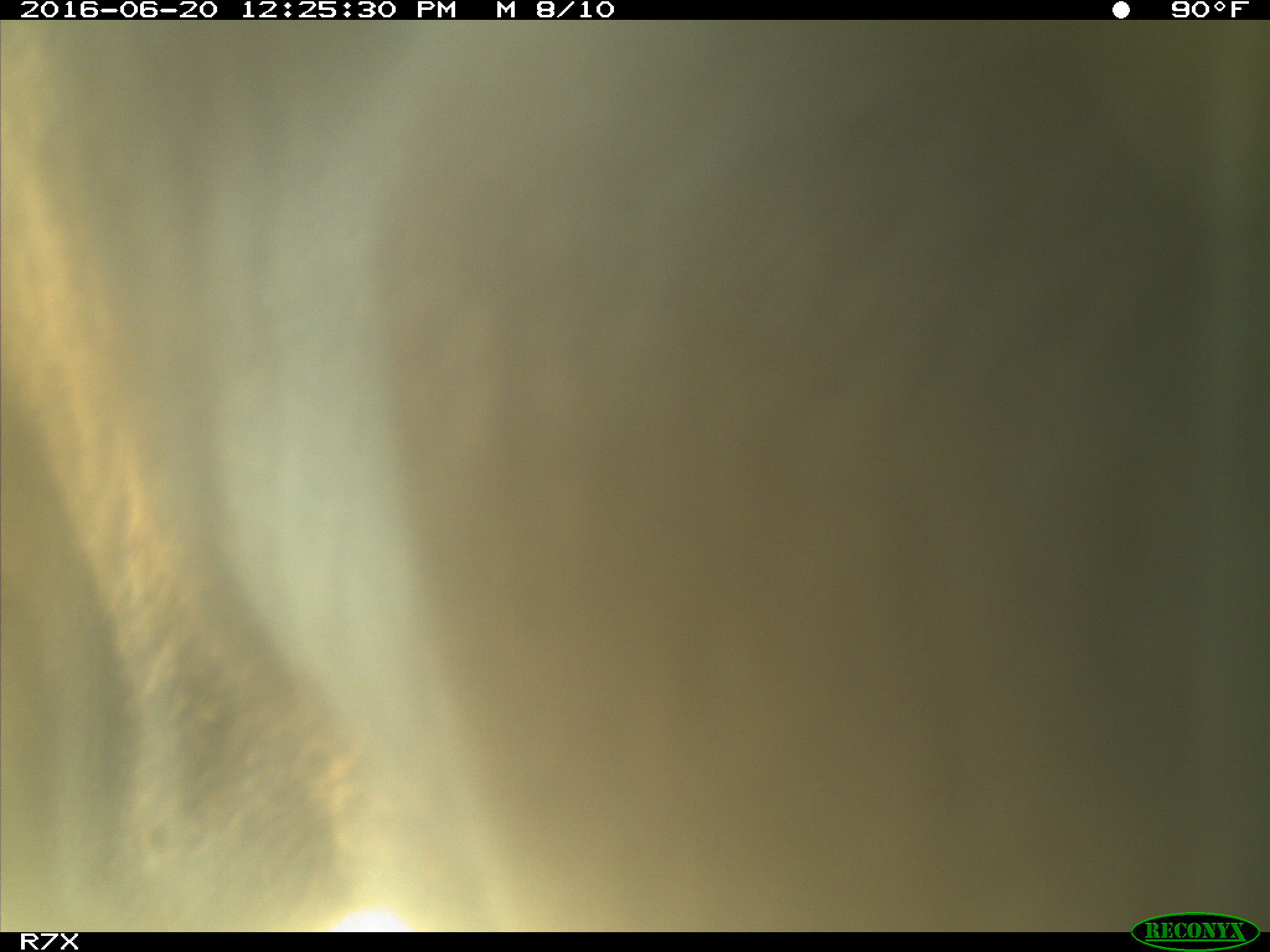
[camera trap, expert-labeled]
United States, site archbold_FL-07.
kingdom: Animalia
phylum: Chordata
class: Mammalia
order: Artiodactyla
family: Bovidae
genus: Bos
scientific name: Bos taurus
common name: domestic cow